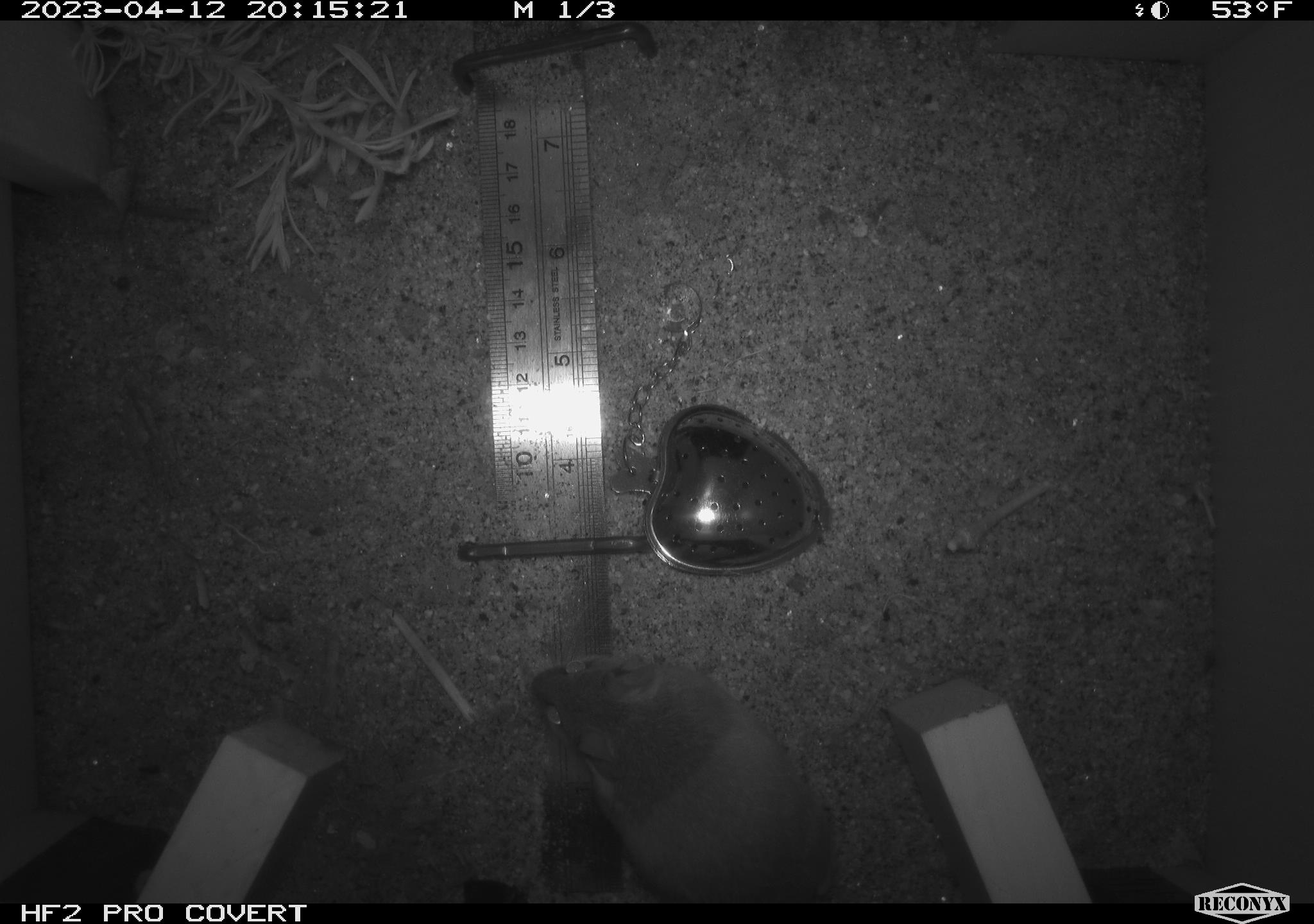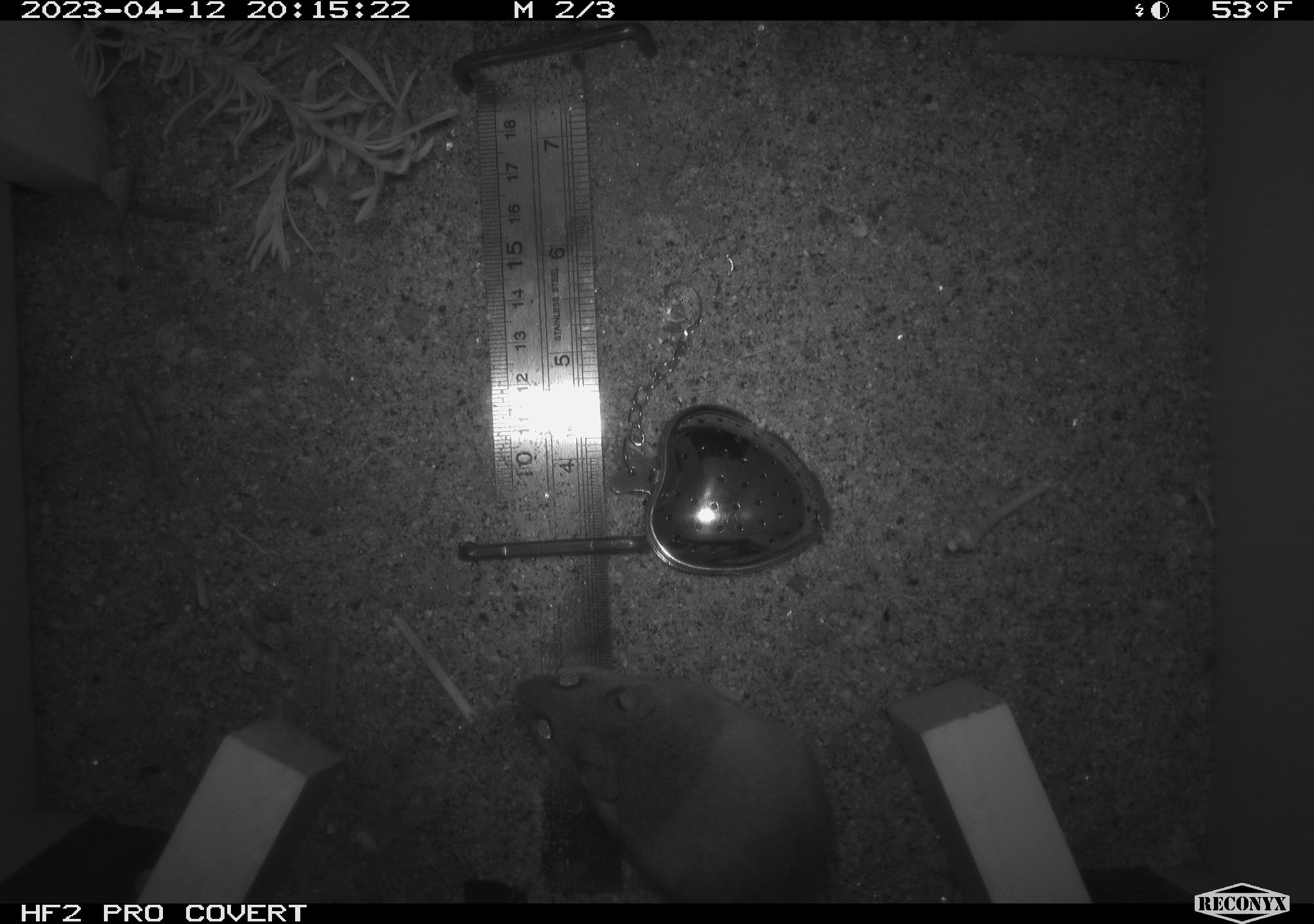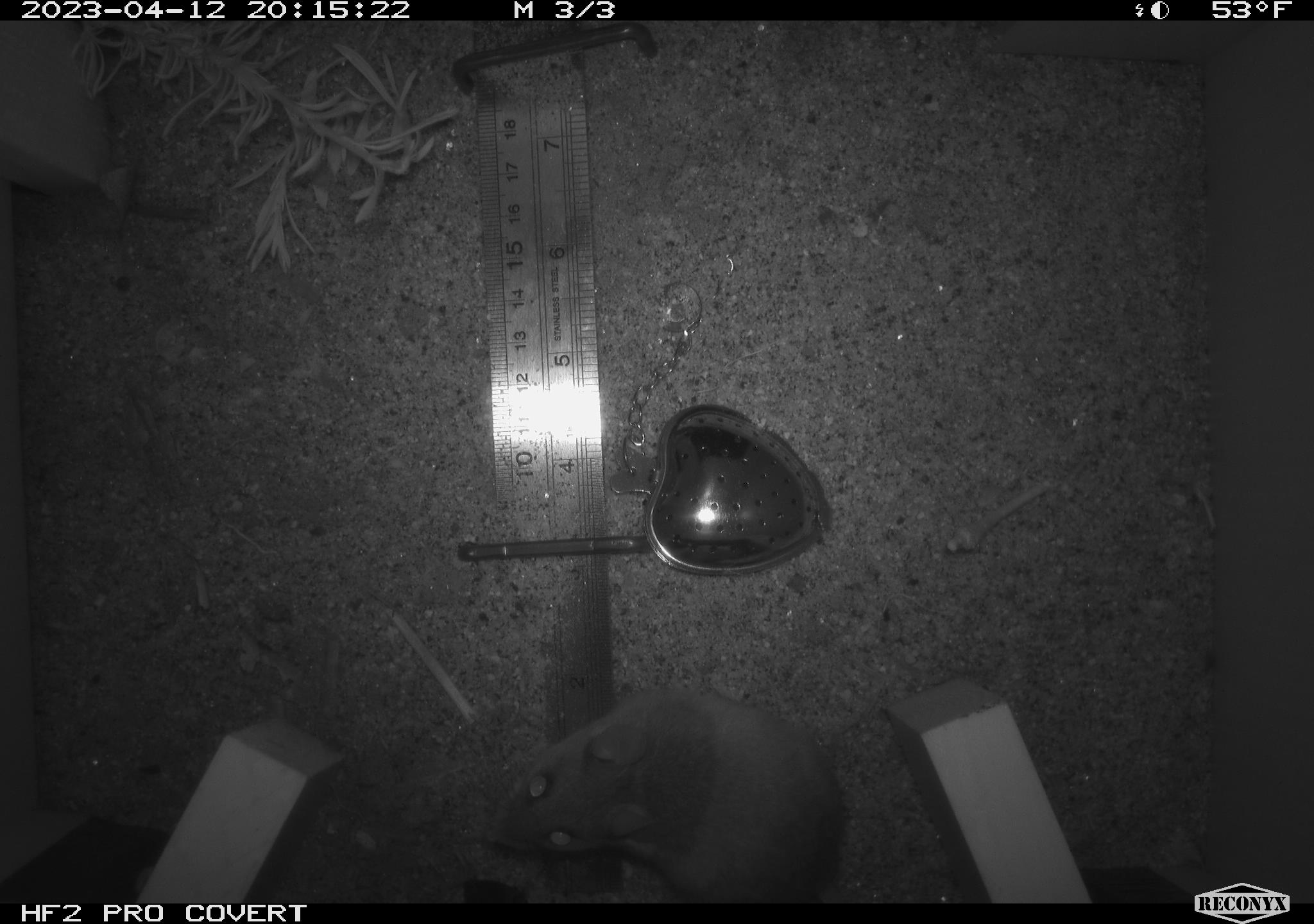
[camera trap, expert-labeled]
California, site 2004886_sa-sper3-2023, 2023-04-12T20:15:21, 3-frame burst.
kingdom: Animalia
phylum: Chordata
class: Mammalia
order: Rodentia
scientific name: Rodentia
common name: mouse species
Mouse species (Rodentia).